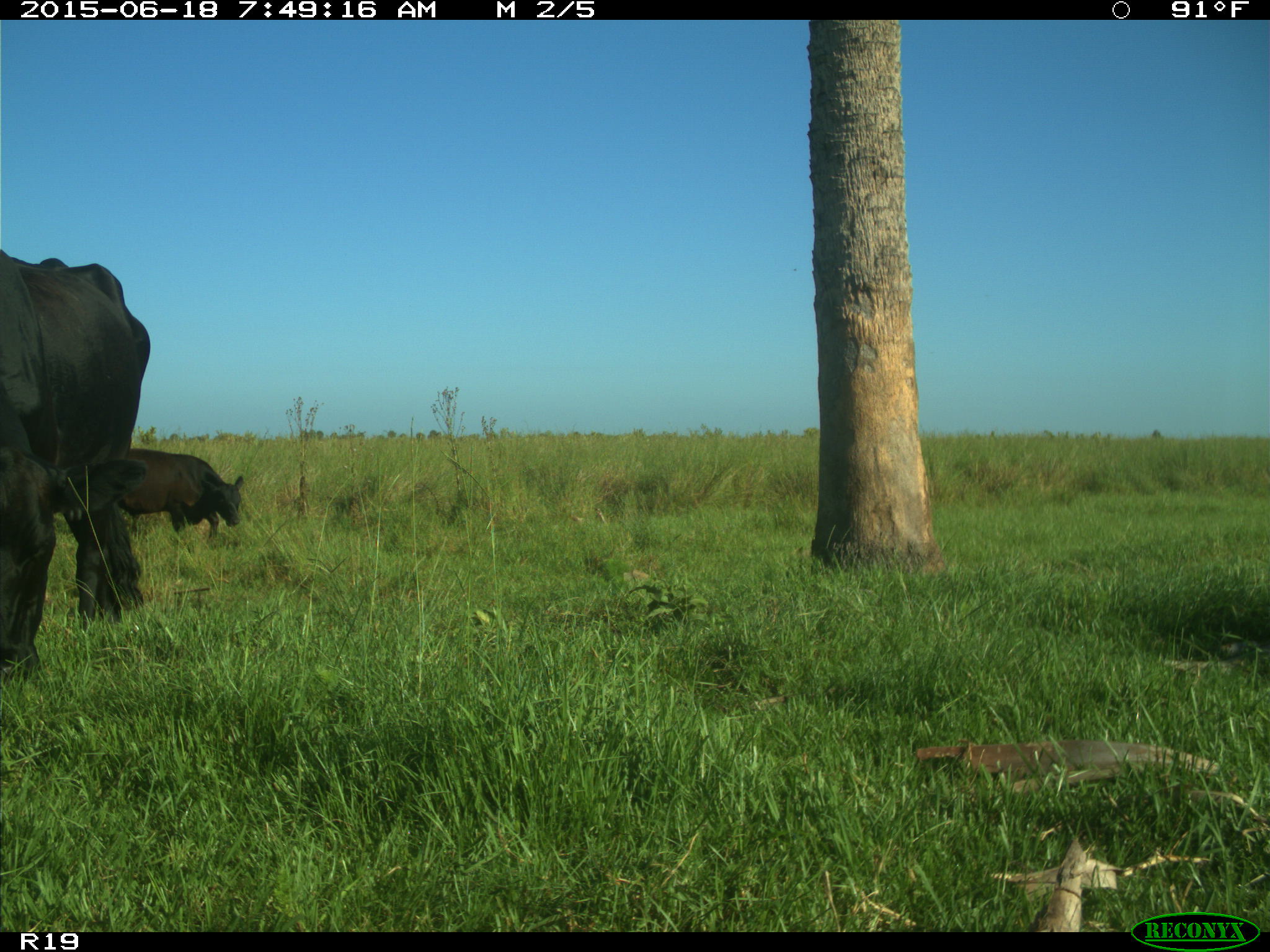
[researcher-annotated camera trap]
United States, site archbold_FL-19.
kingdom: Animalia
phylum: Chordata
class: Mammalia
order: Artiodactyla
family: Bovidae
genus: Bos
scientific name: Bos taurus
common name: domestic cow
Bos taurus (domestic cow).